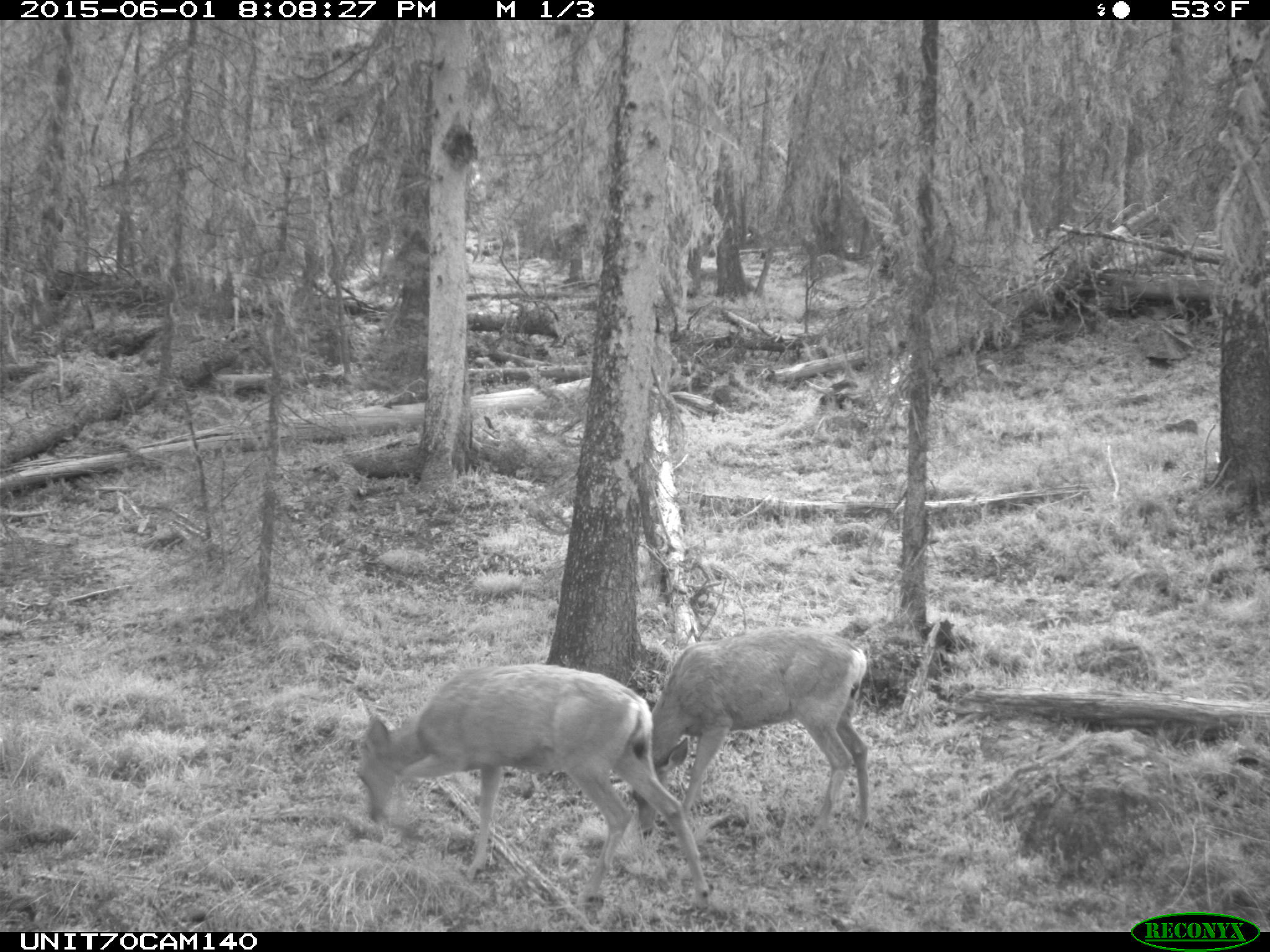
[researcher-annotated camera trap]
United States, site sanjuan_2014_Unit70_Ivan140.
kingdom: Animalia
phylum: Chordata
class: Mammalia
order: Artiodactyla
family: Cervidae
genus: Odocoileus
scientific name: Odocoileus hemionus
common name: mule deer